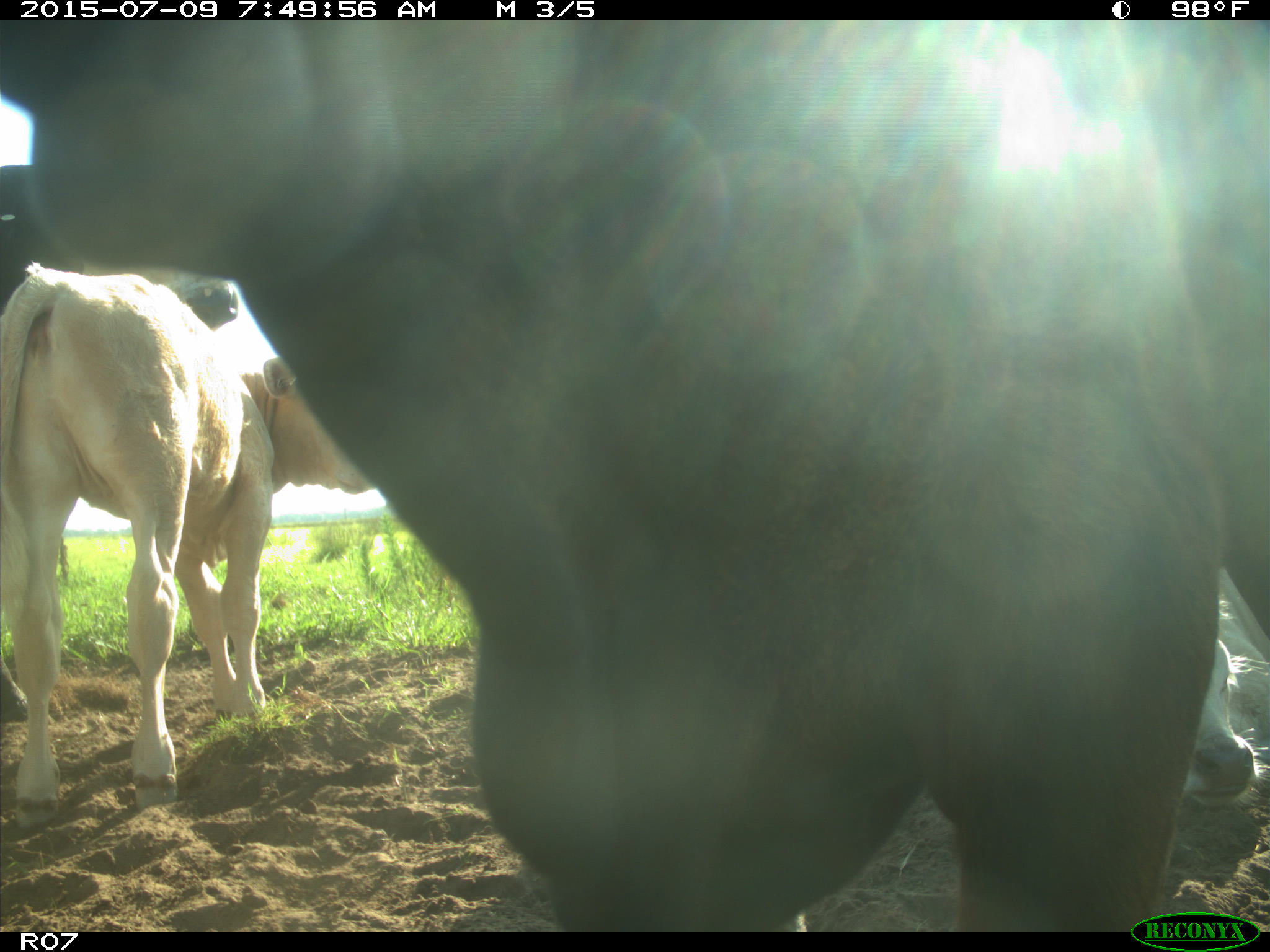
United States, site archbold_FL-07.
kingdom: Animalia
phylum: Chordata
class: Mammalia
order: Artiodactyla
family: Bovidae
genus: Bos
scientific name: Bos taurus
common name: domestic cow